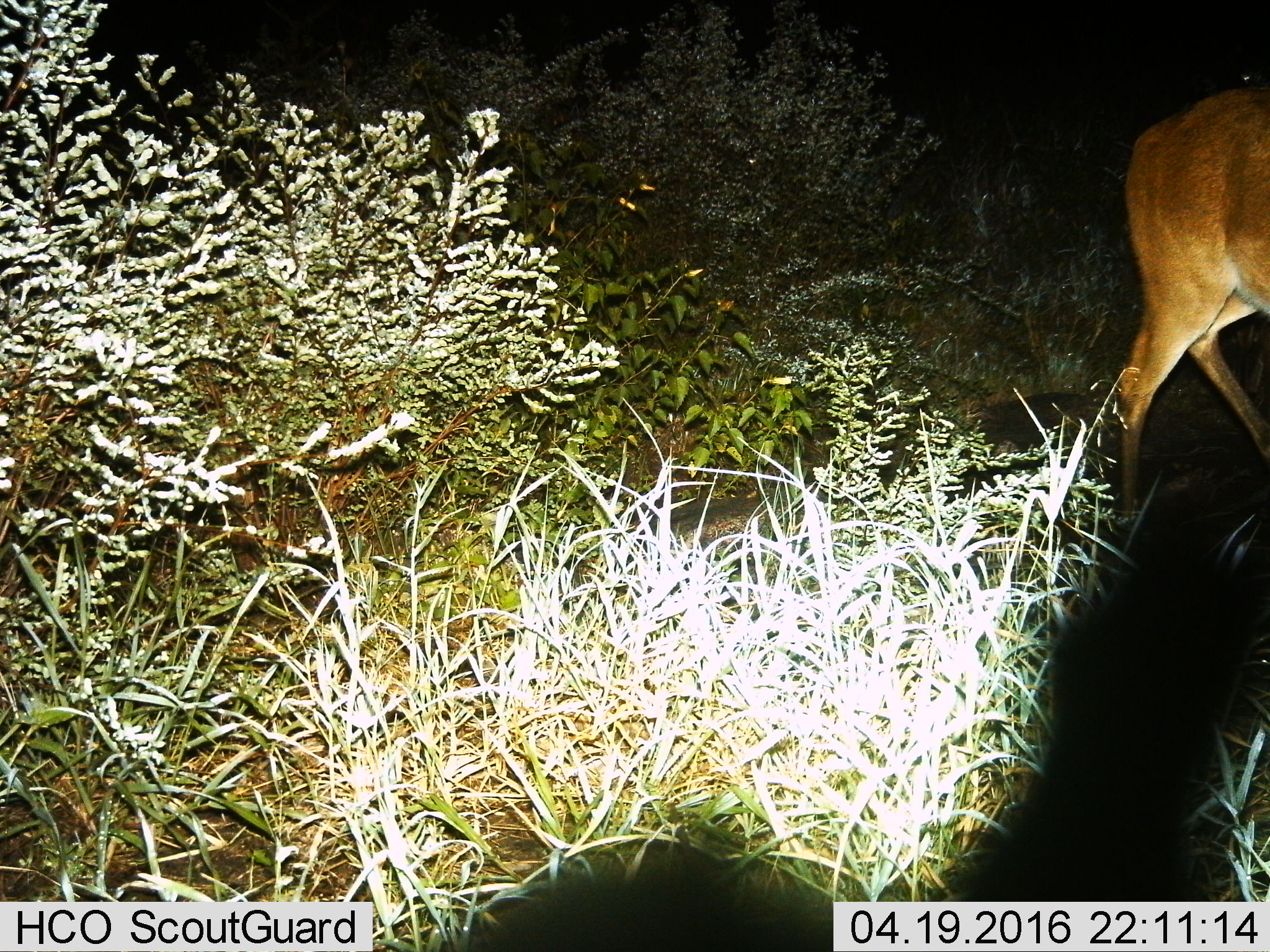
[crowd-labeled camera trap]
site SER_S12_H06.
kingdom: Animalia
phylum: Chordata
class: Mammalia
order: Artiodactyla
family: Bovidae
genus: Aepyceros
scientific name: Aepyceros melampus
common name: impala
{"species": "impala (Aepyceros melampus)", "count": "1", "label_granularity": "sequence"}